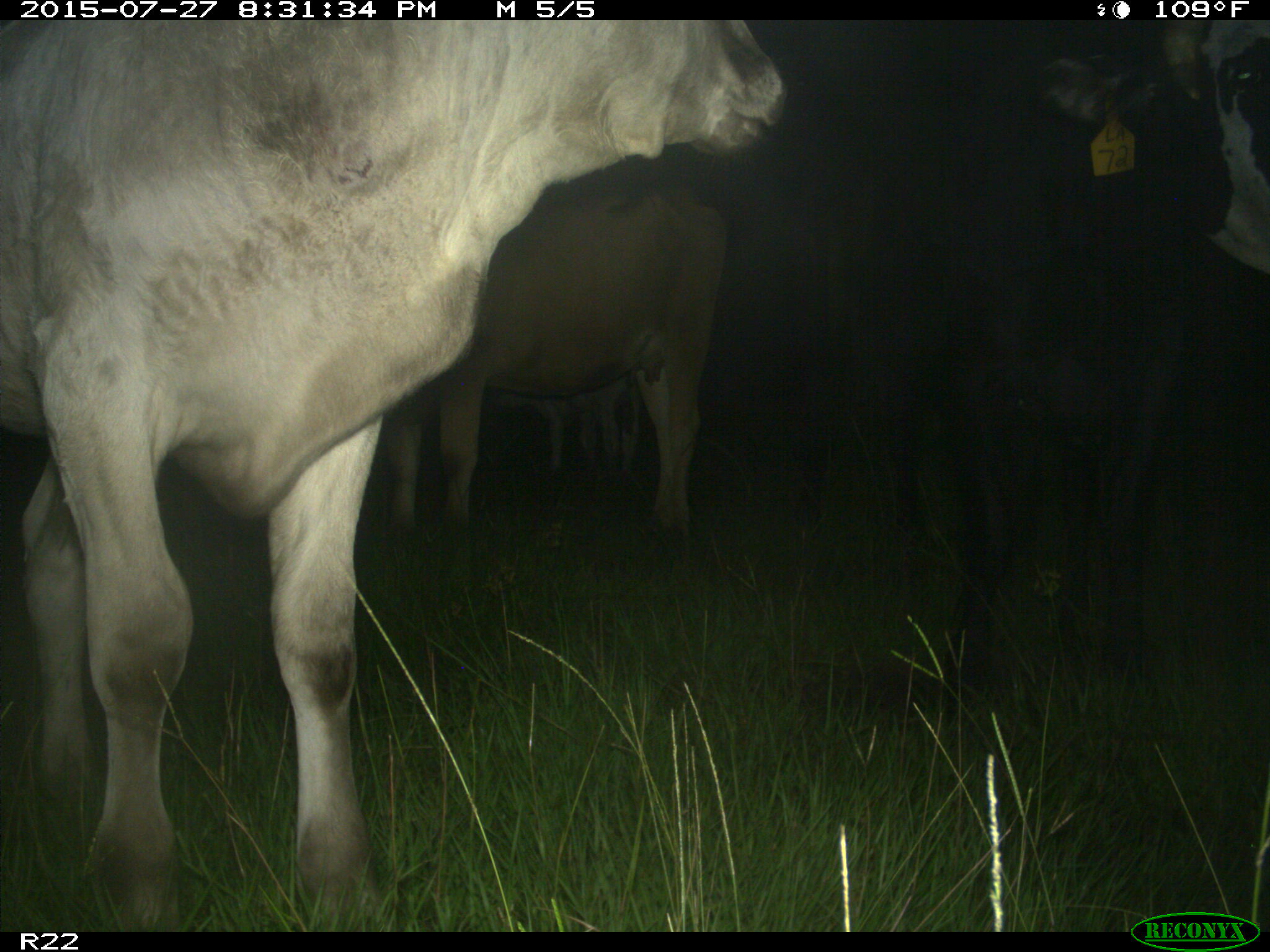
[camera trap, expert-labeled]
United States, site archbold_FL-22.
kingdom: Animalia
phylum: Chordata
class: Mammalia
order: Artiodactyla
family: Bovidae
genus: Bos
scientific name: Bos taurus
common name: domestic cow